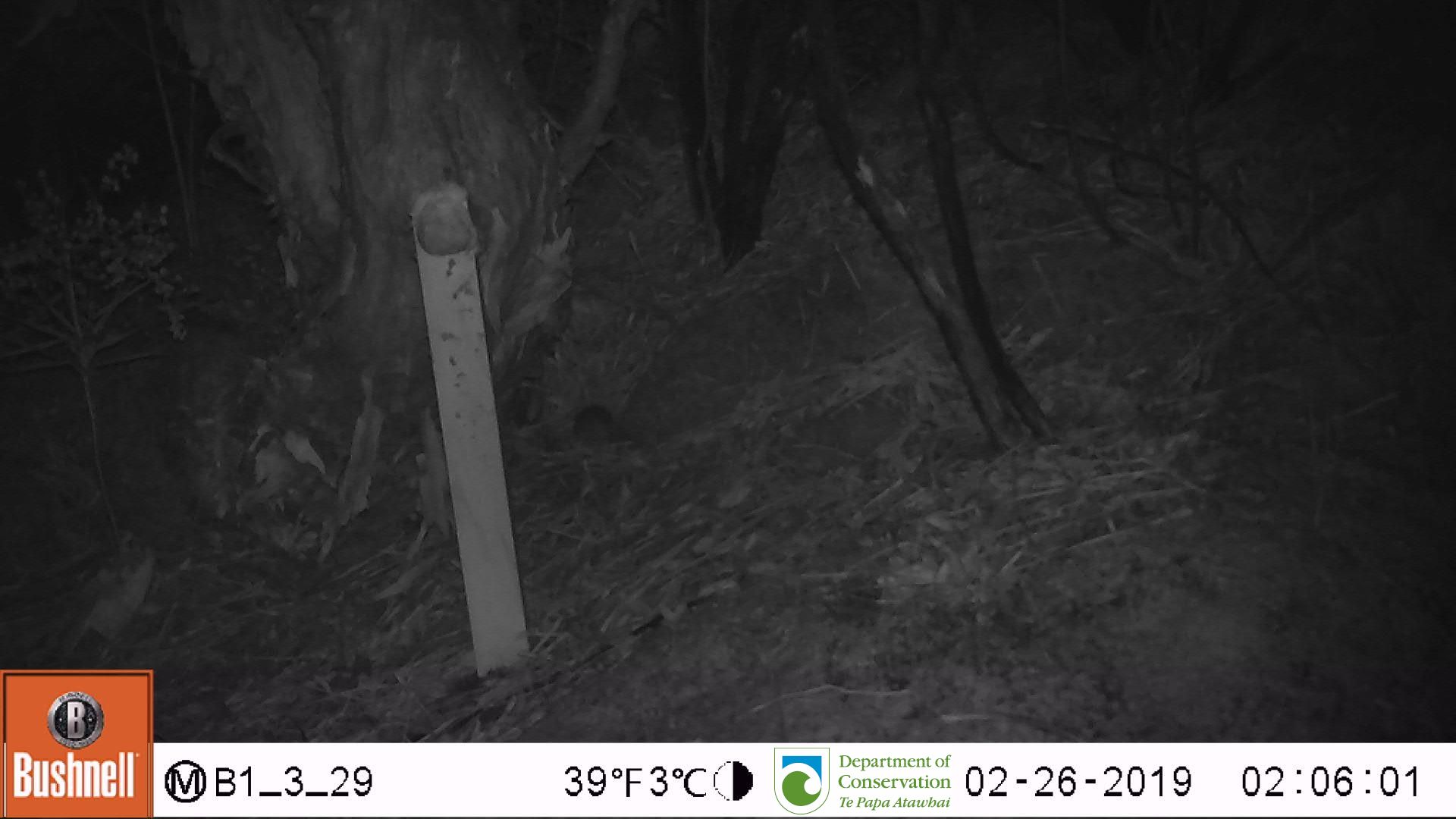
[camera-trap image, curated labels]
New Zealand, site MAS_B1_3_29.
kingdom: Animalia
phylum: Chordata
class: Mammalia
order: Rodentia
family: Muridae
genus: Mus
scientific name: Mus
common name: mouse